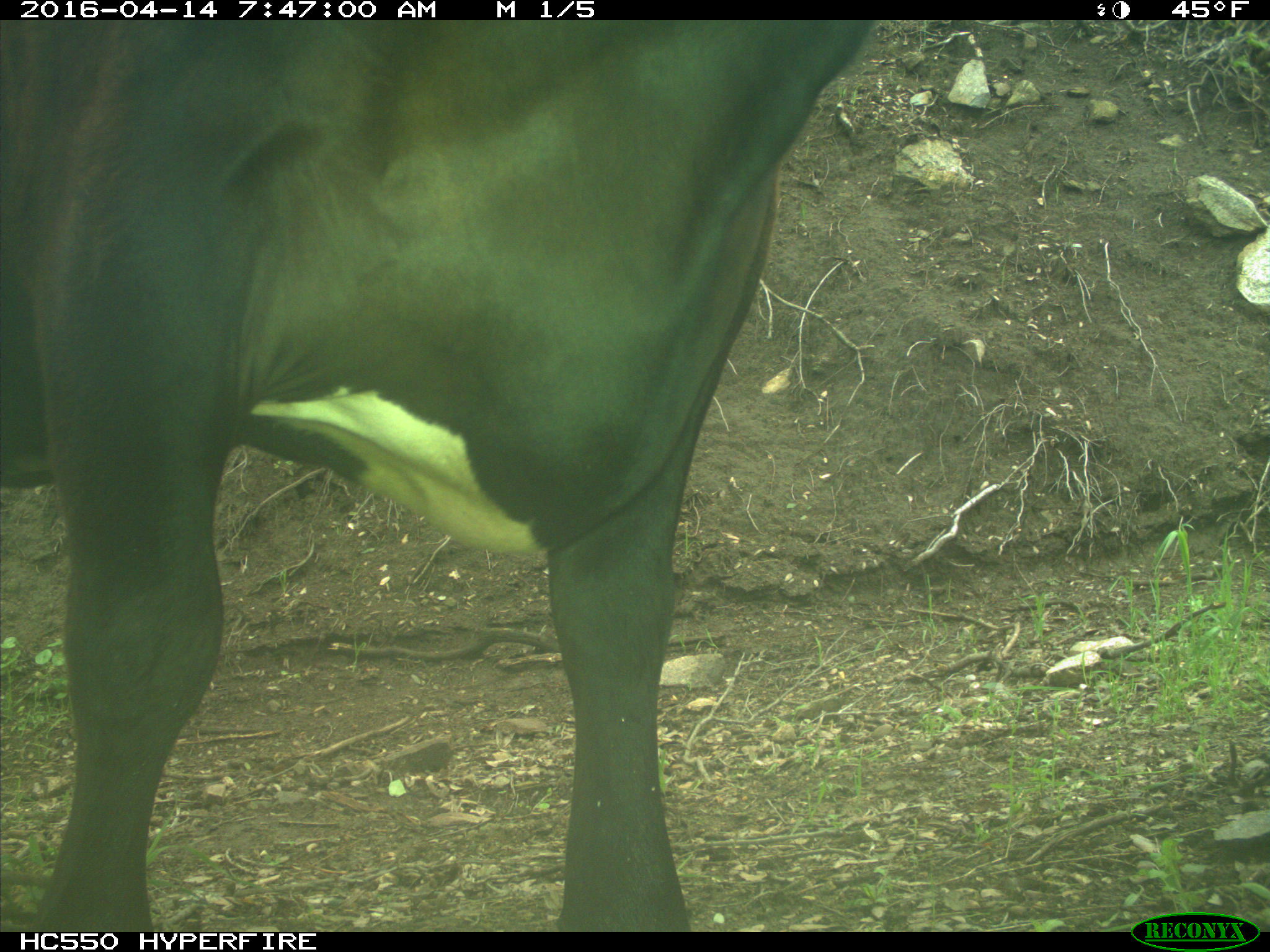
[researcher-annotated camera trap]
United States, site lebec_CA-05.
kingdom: Animalia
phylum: Chordata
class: Mammalia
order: Artiodactyla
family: Bovidae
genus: Bos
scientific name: Bos taurus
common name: domestic cow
Bos taurus (domestic cow).